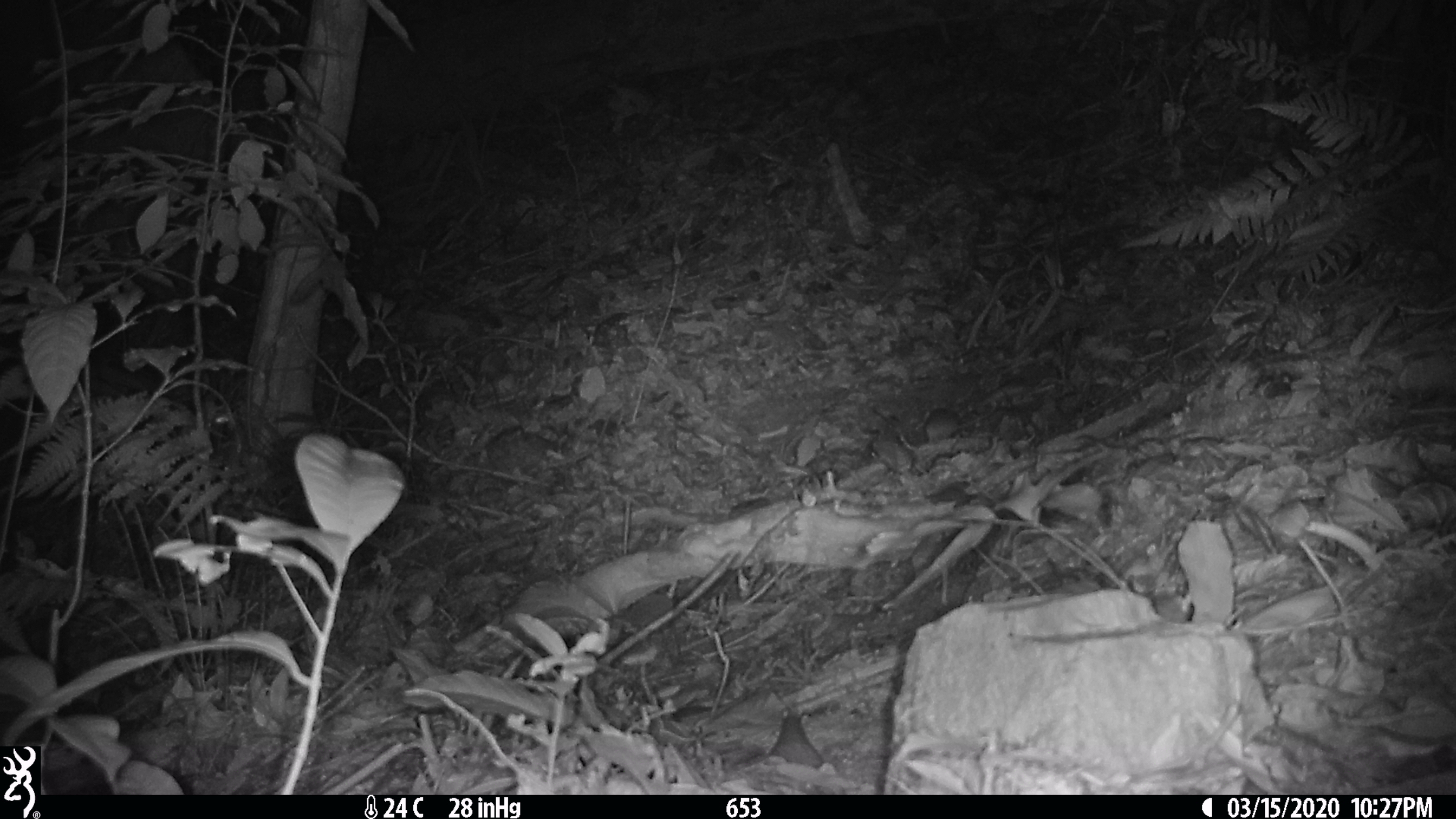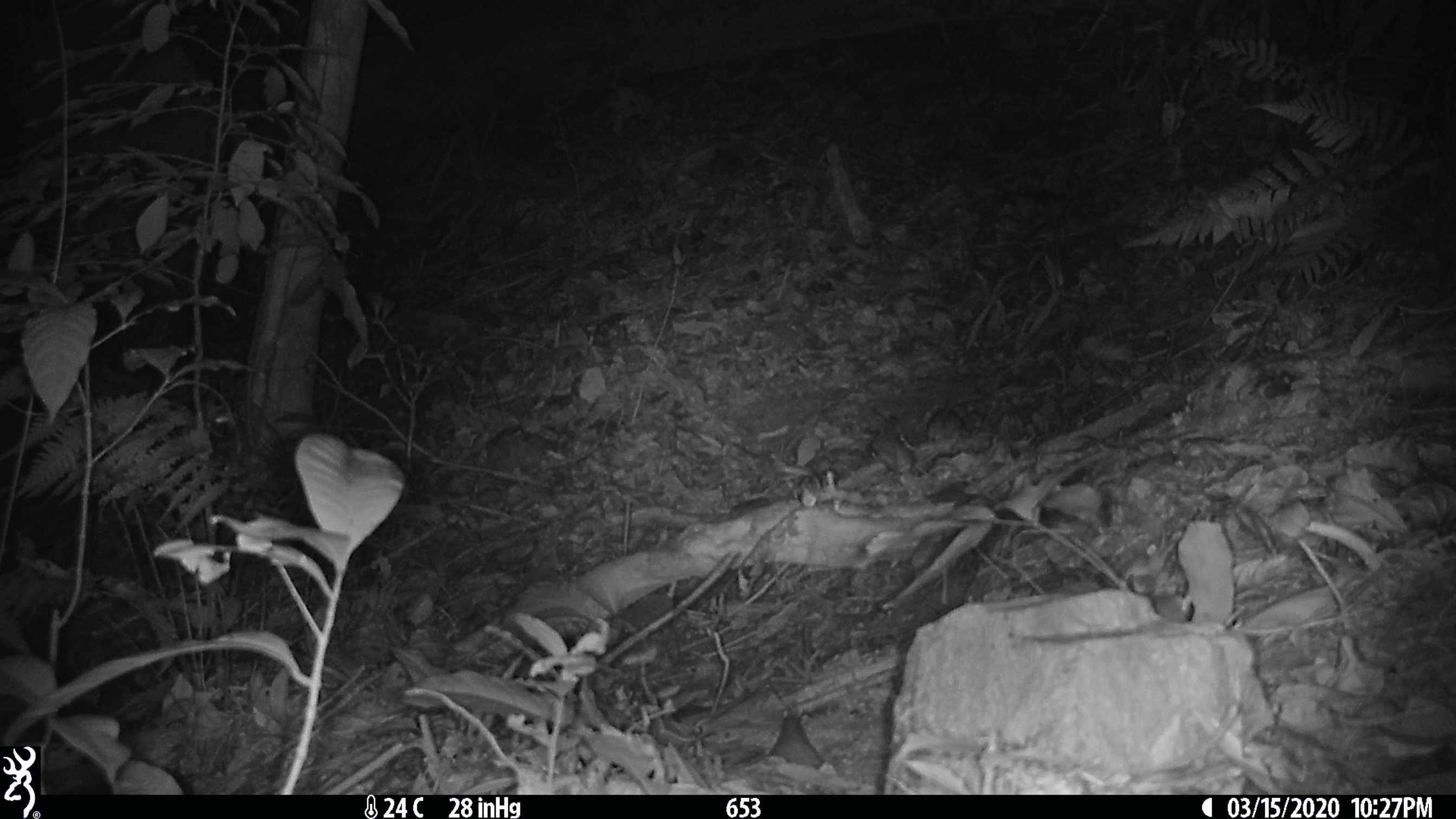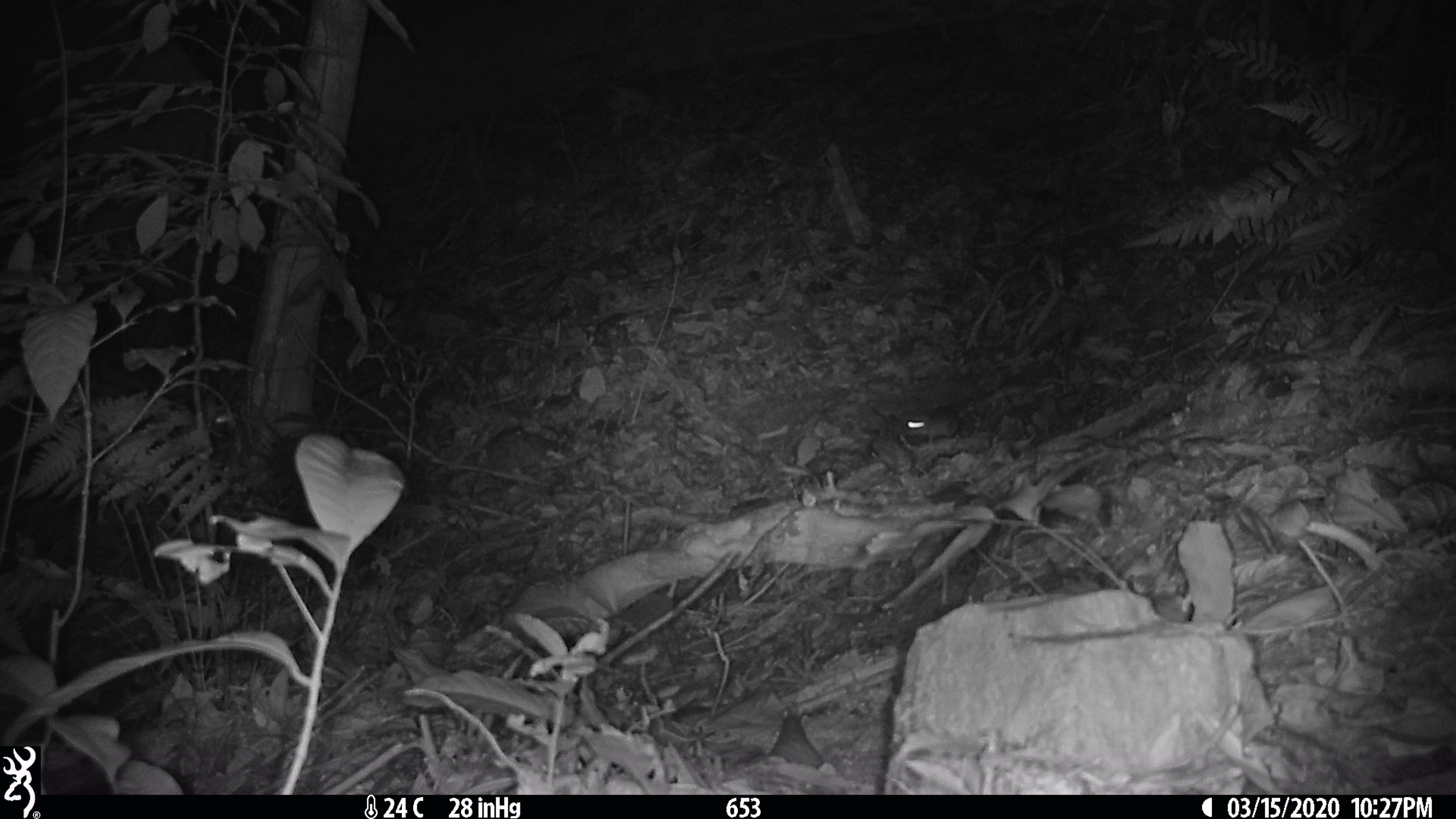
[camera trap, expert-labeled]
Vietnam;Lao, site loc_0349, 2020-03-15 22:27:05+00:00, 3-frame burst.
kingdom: Animalia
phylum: Chordata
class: Mammalia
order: Rodentia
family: Muridae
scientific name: Muridae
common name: old-world mice and rats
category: unidentified murid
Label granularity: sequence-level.